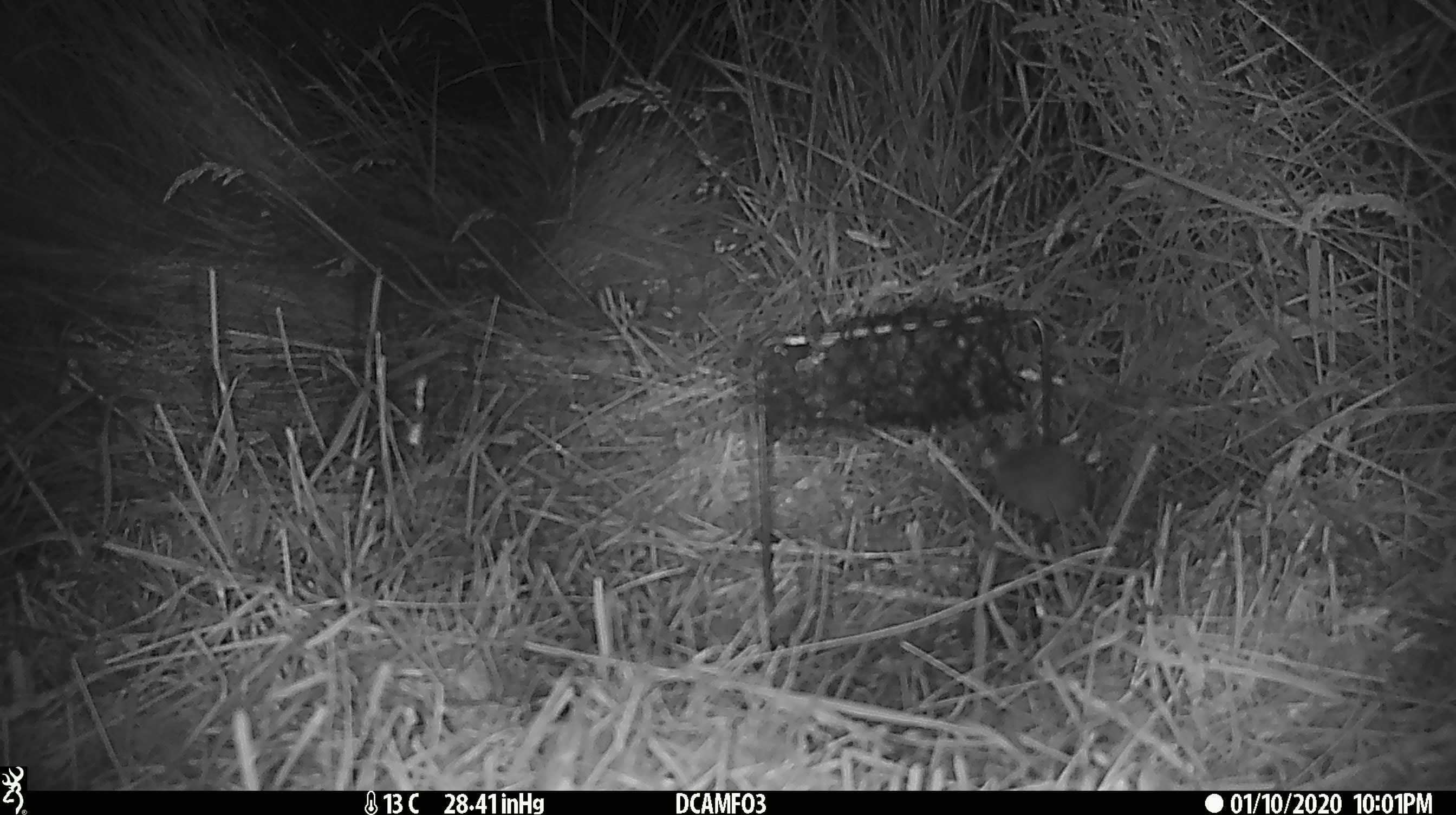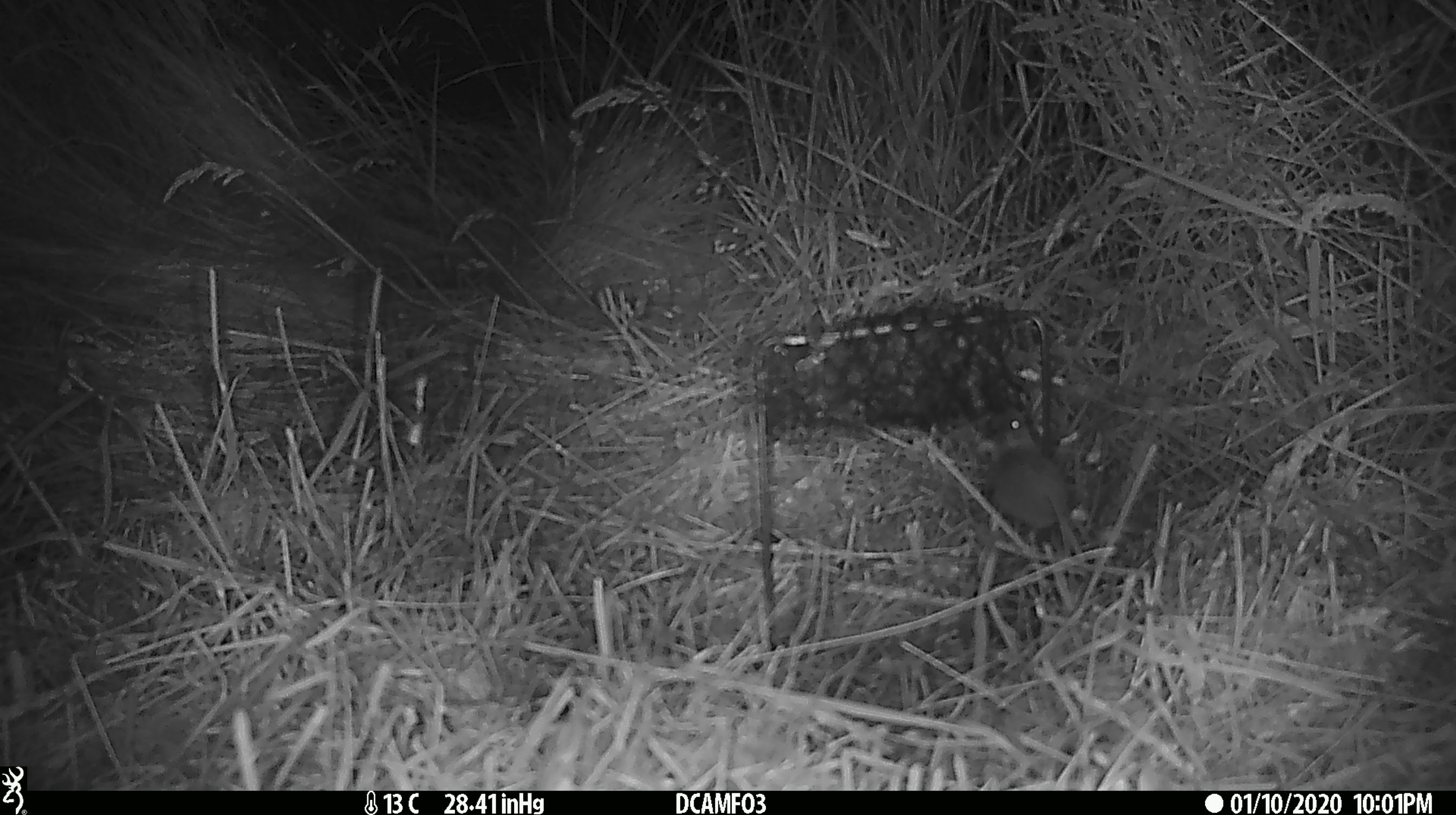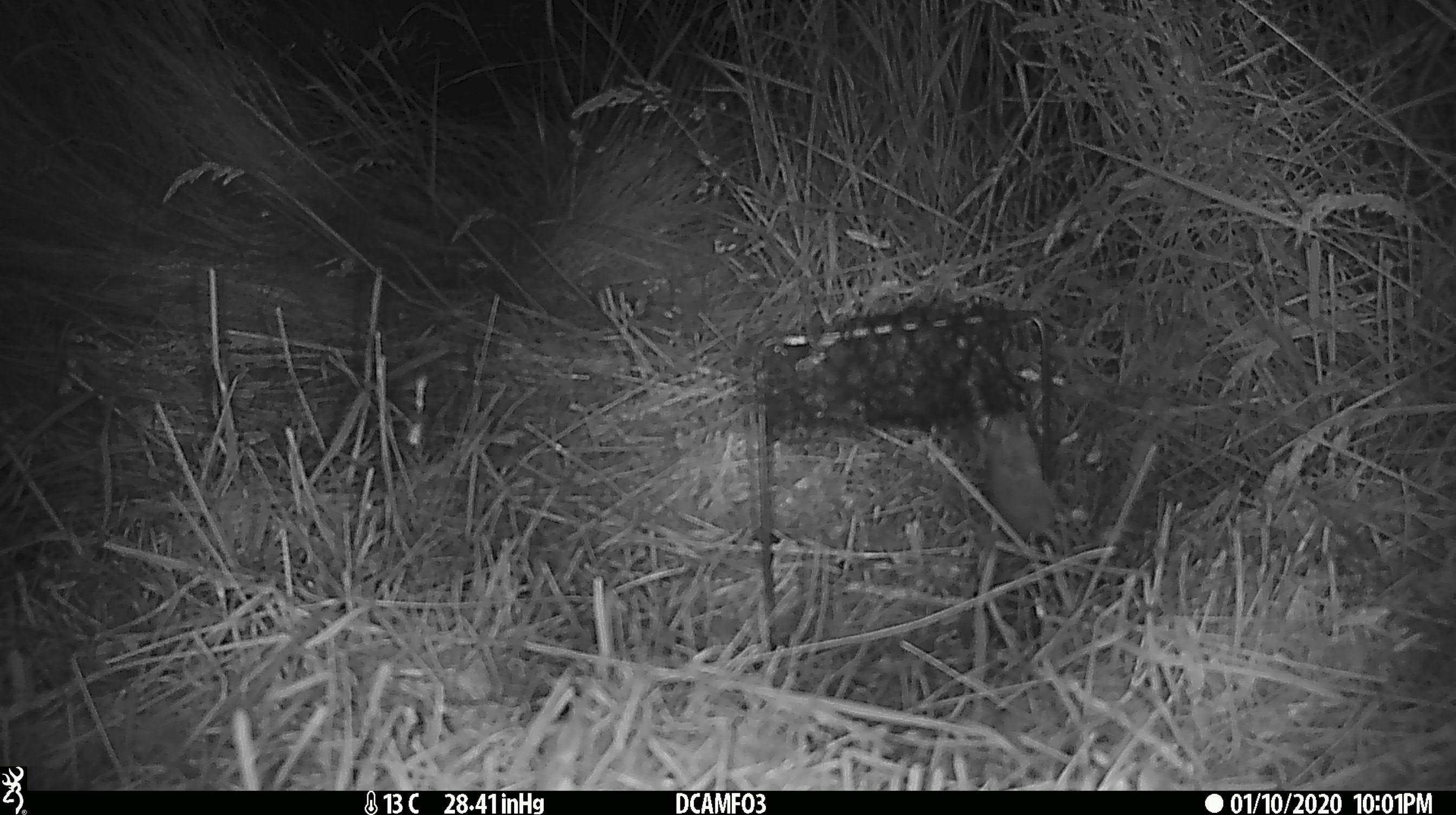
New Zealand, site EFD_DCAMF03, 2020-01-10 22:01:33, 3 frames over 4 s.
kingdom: Animalia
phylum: Chordata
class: Mammalia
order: Rodentia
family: Muridae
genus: Mus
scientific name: Mus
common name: mouse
Mouse (Mus).